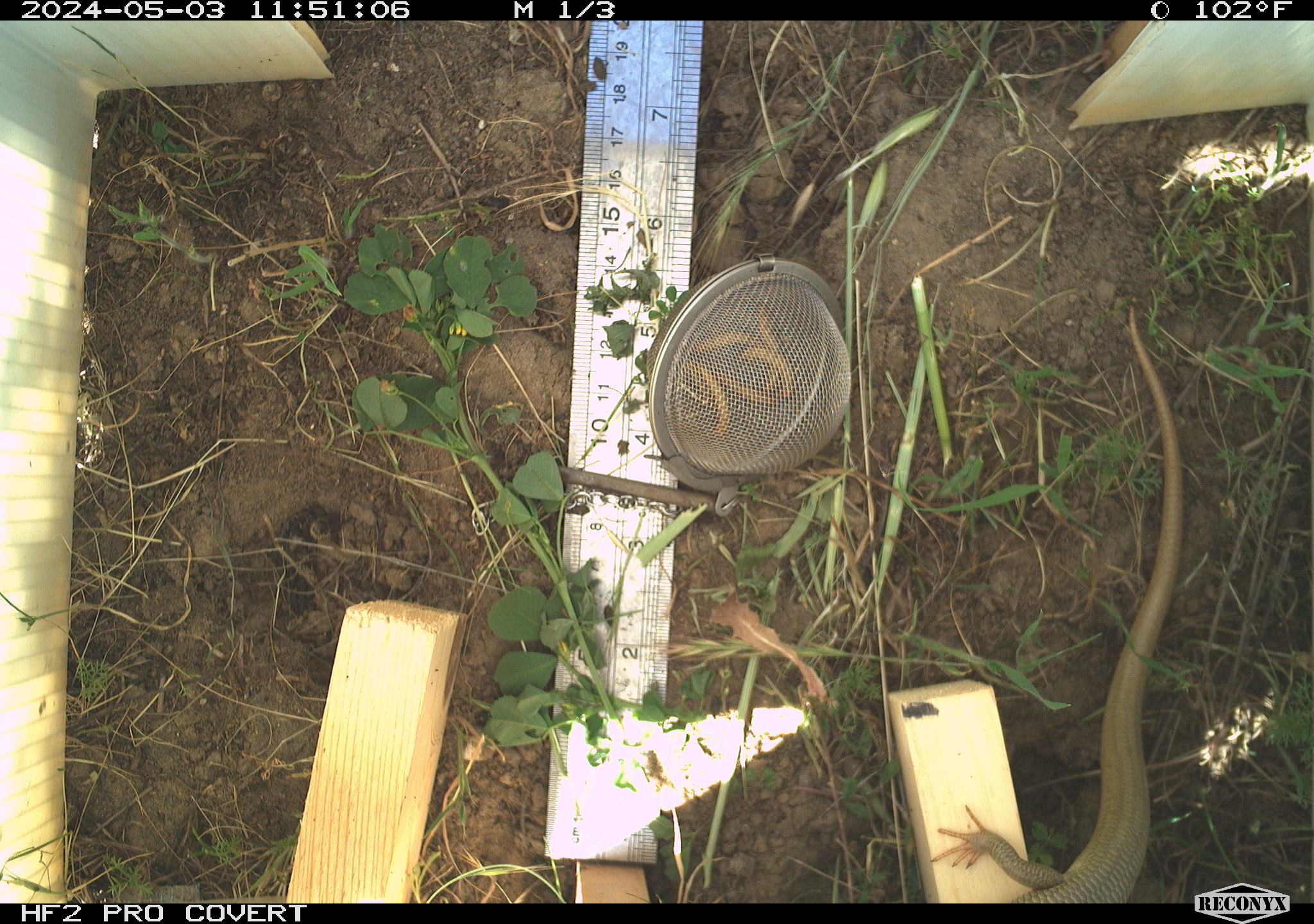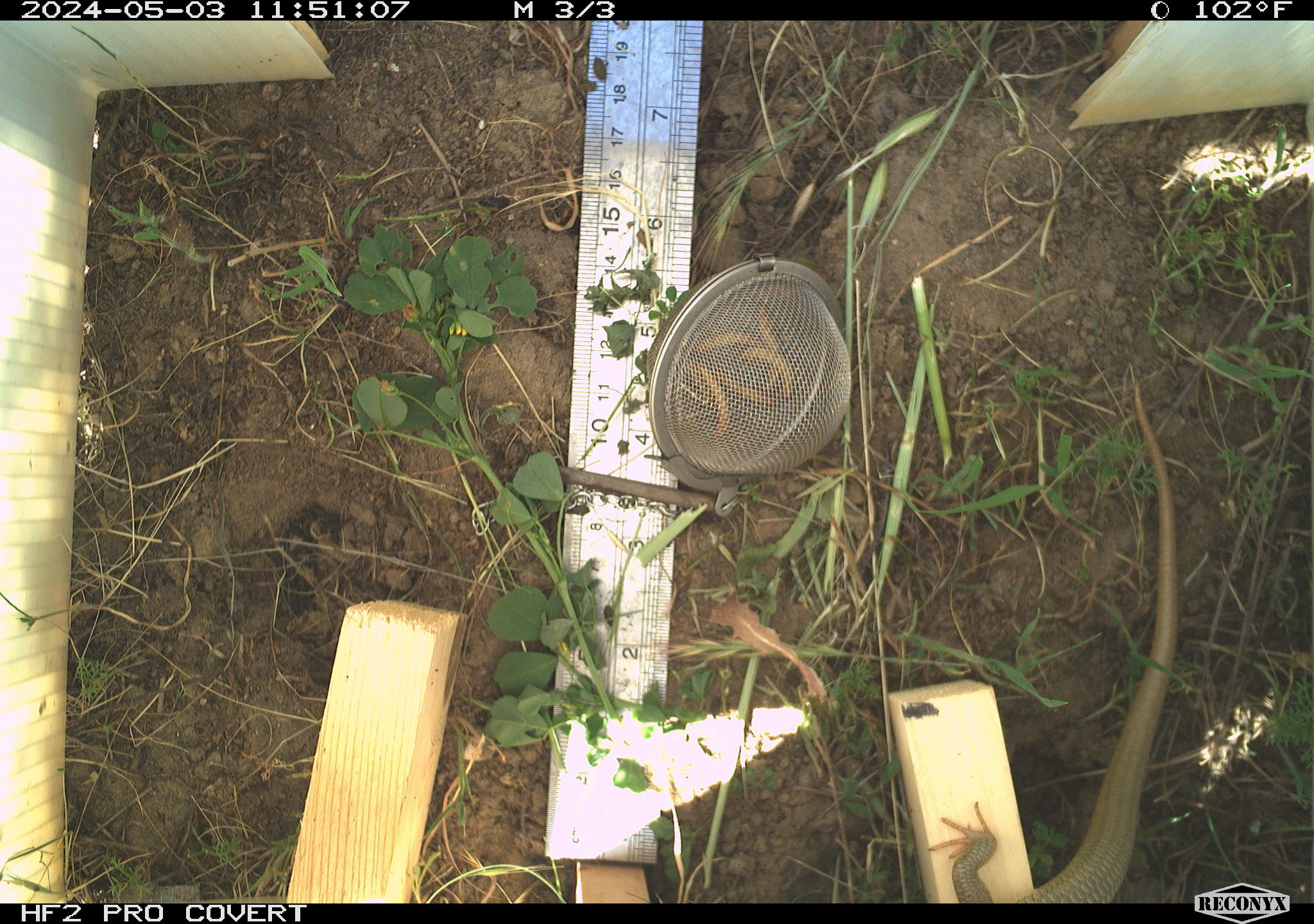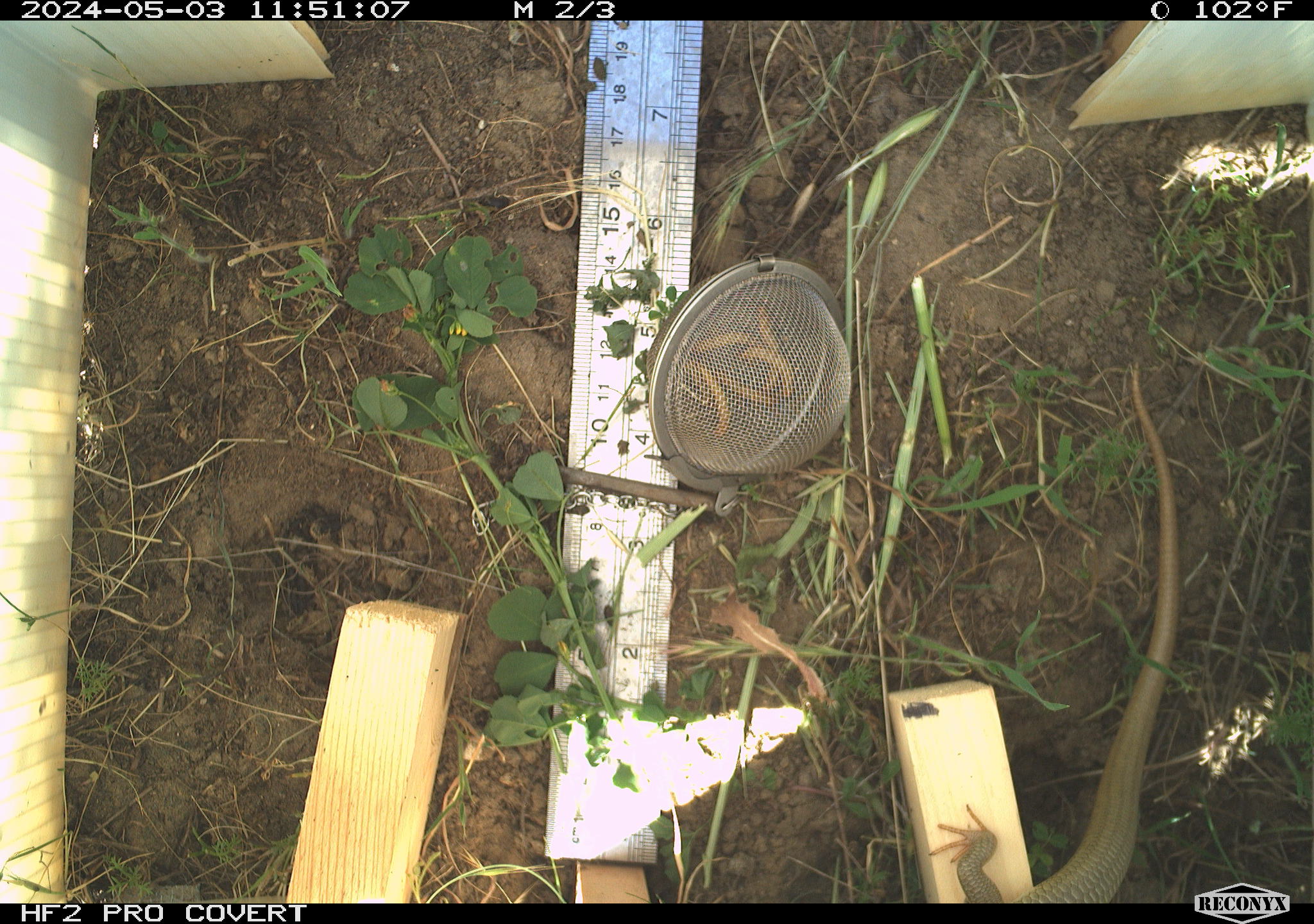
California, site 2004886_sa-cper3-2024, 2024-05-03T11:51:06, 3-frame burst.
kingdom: Animalia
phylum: Chordata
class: Reptilia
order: Squamata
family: Scincidae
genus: Plestiodon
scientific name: Plestiodon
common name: blue-tailed skinks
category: plestiodon species